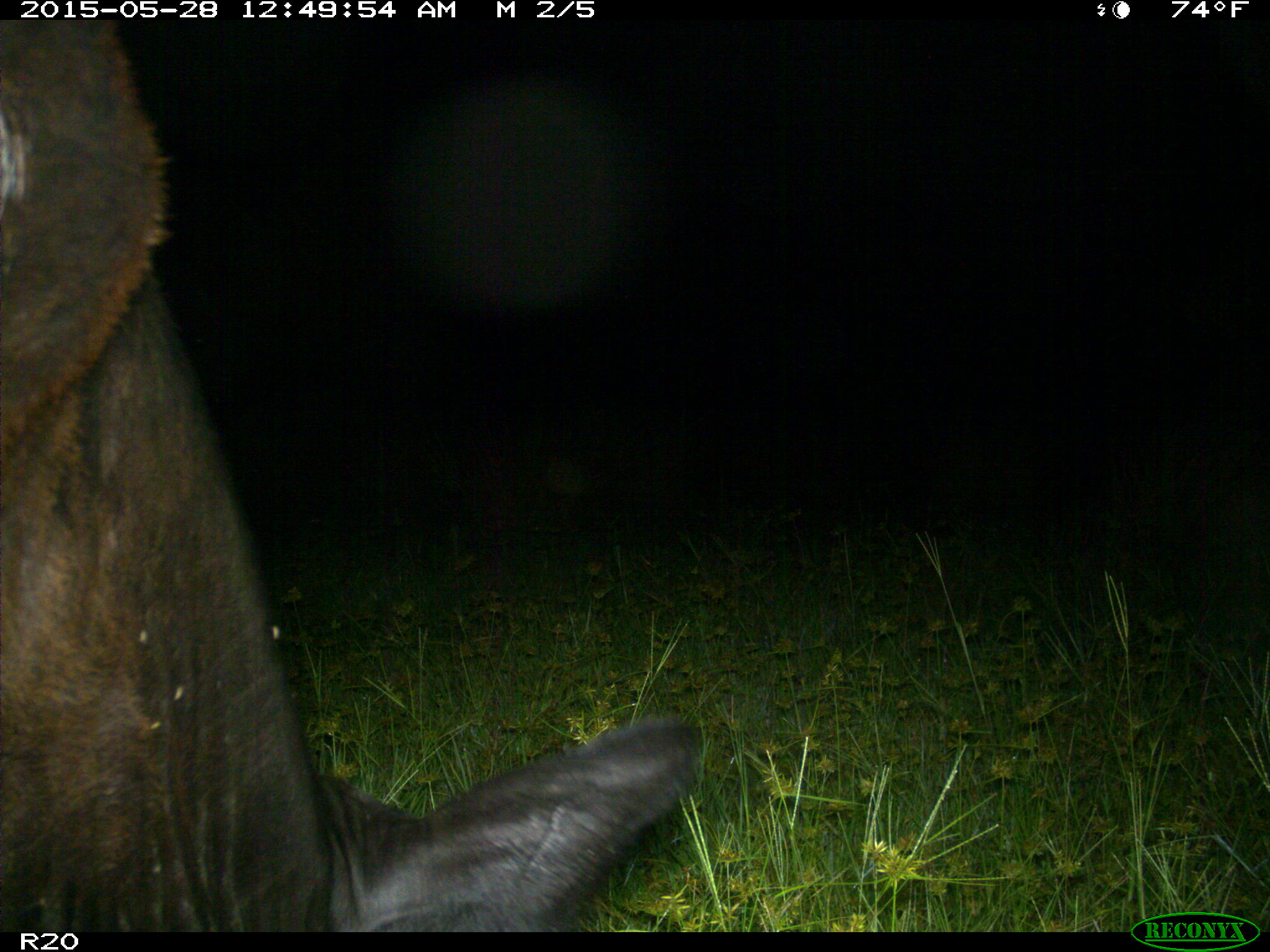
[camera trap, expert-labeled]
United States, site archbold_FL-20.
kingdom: Animalia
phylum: Chordata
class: Mammalia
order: Artiodactyla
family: Bovidae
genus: Bos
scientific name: Bos taurus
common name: domestic cow